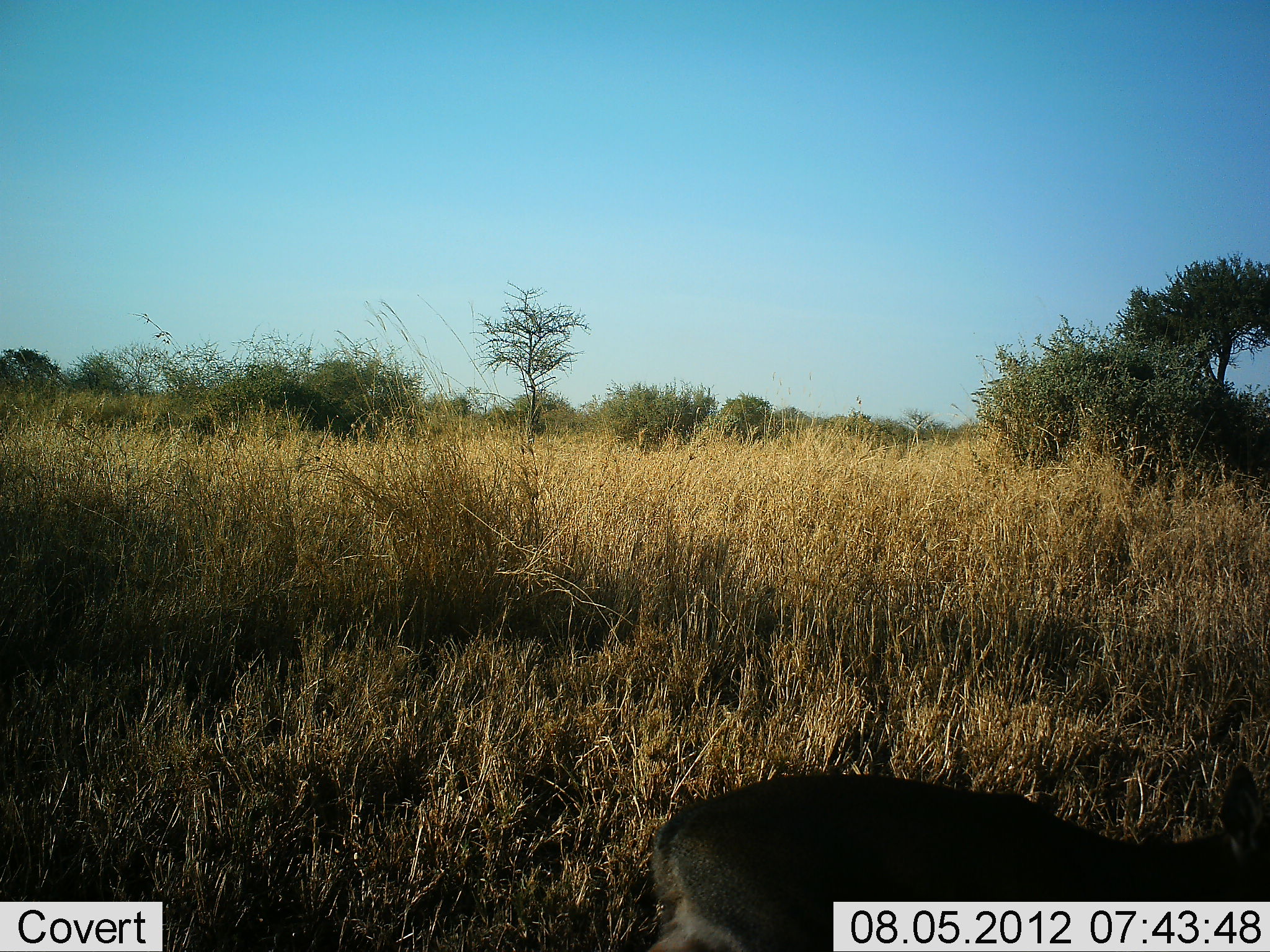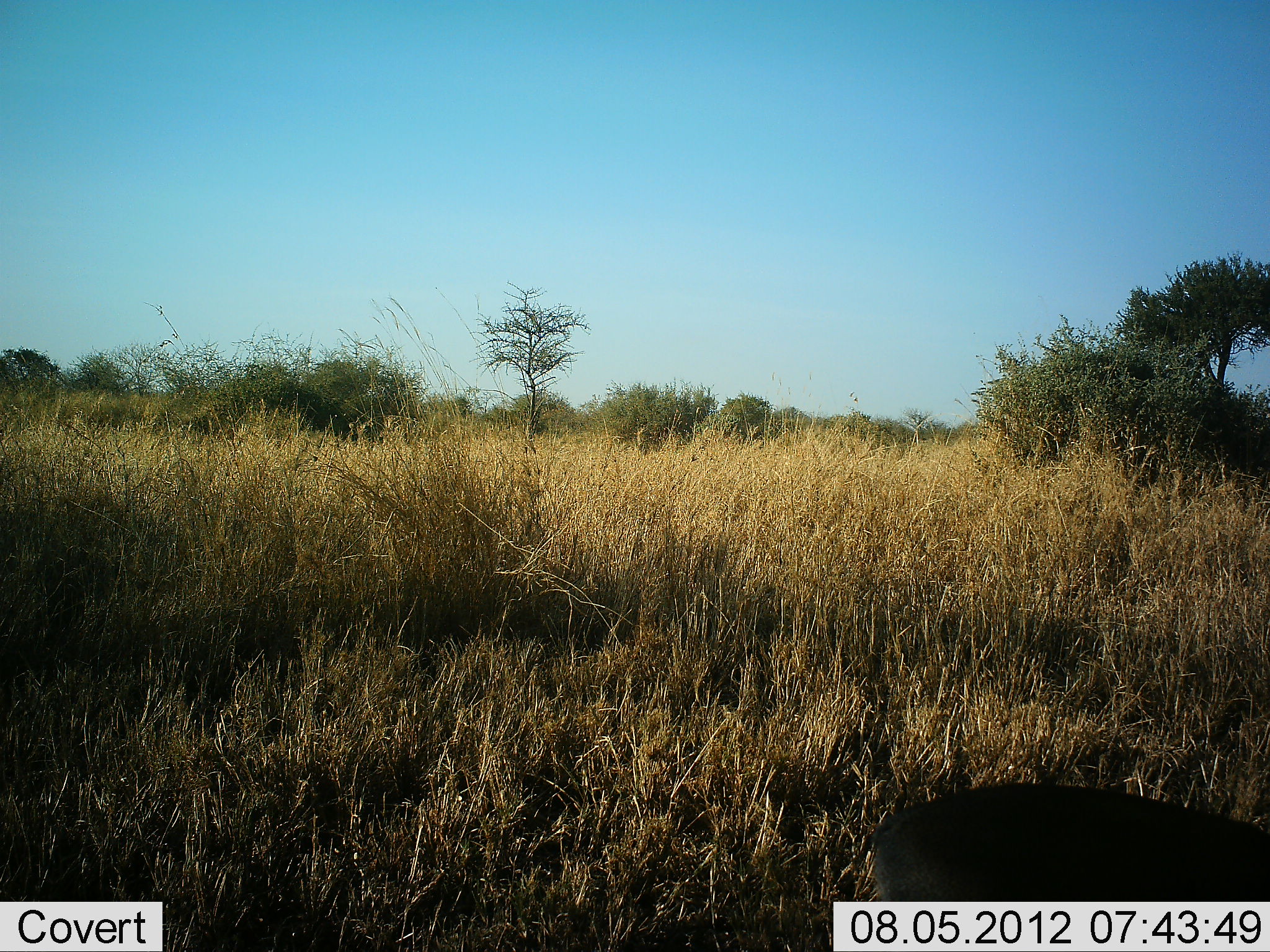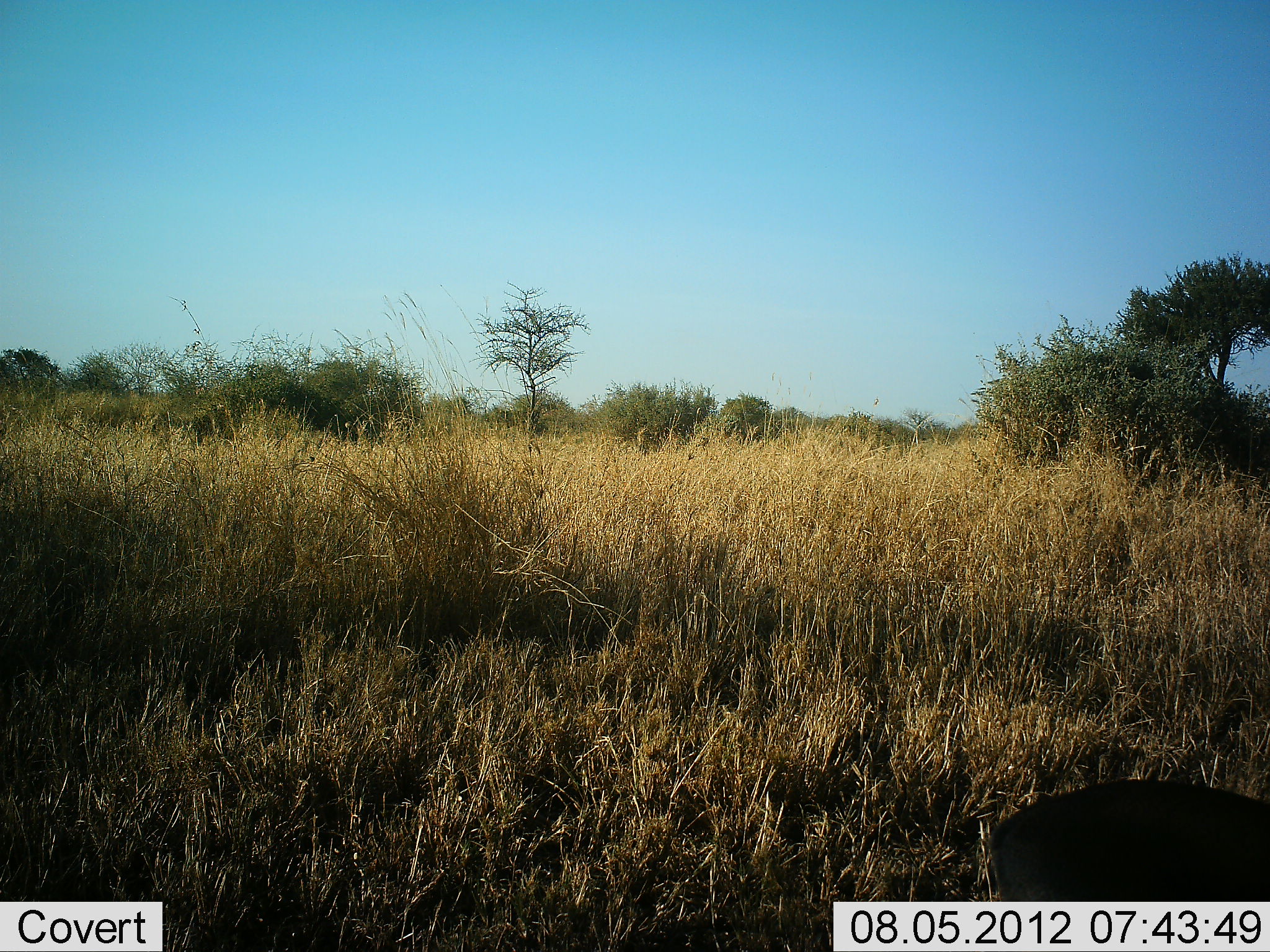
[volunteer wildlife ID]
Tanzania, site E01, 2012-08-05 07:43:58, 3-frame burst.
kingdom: Animalia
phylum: Chordata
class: Mammalia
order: Artiodactyla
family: Bovidae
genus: Madoqua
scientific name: Madoqua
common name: dikdik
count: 1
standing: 0%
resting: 0%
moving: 100%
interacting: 0%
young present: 0%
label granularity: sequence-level